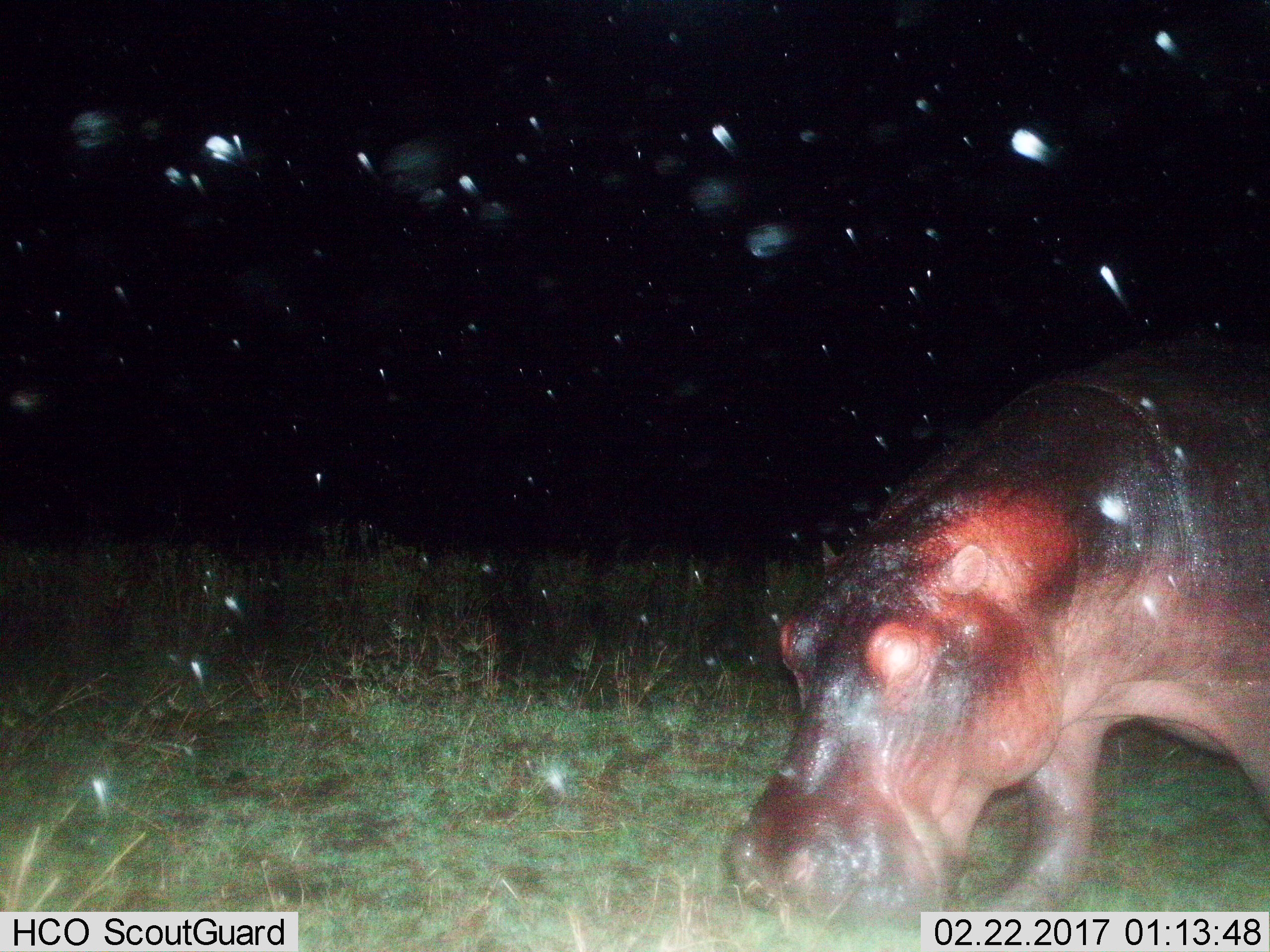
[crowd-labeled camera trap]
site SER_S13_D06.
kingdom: Animalia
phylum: Chordata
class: Mammalia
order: Artiodactyla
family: Hippopotamidae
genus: Hippopotamus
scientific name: Hippopotamus amphibius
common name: hippopotamus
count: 1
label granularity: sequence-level